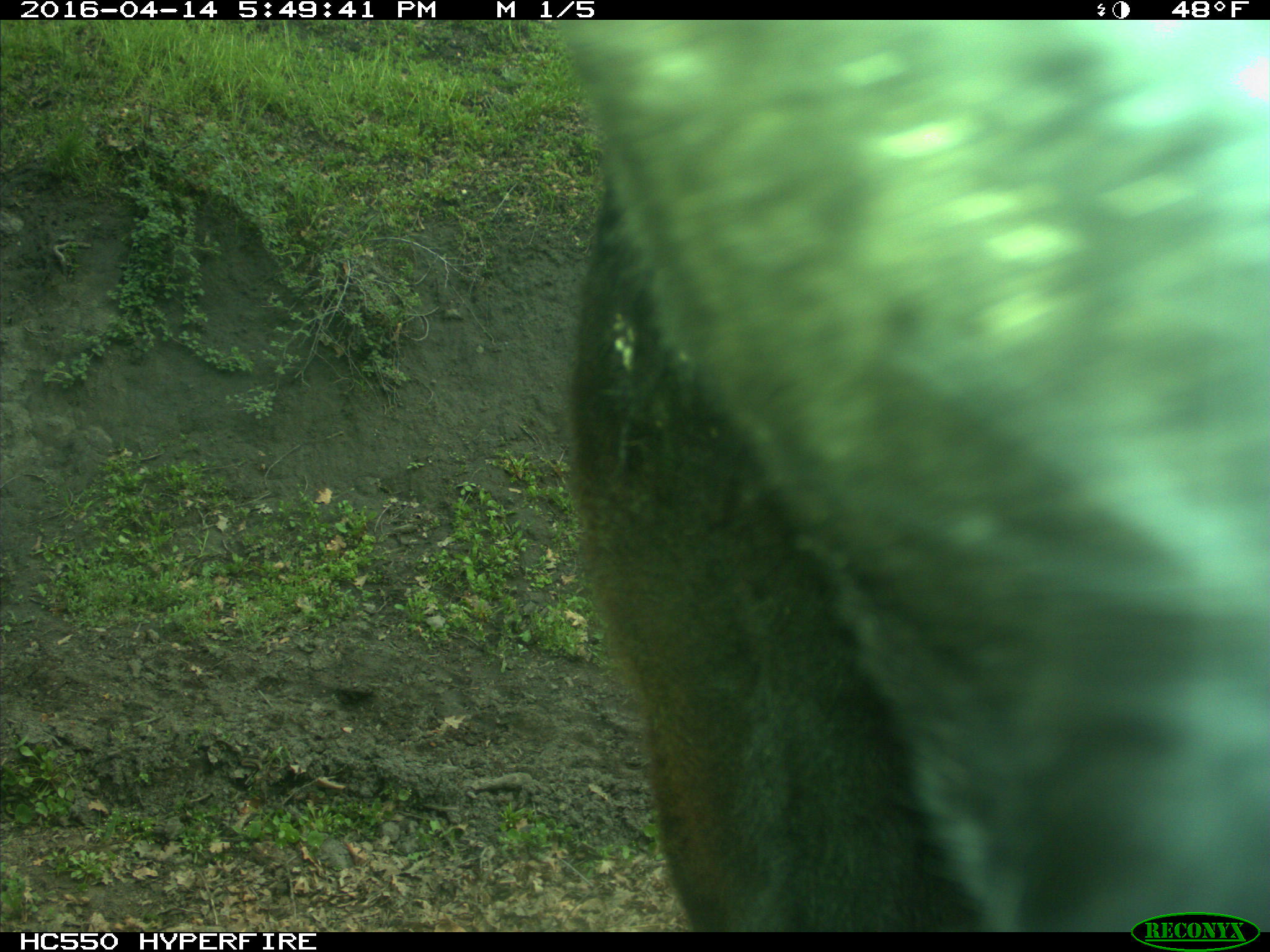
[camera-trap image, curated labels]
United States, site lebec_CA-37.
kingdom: Animalia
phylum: Chordata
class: Mammalia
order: Artiodactyla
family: Bovidae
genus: Bos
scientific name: Bos taurus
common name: domestic cow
Bos taurus (domestic cow).